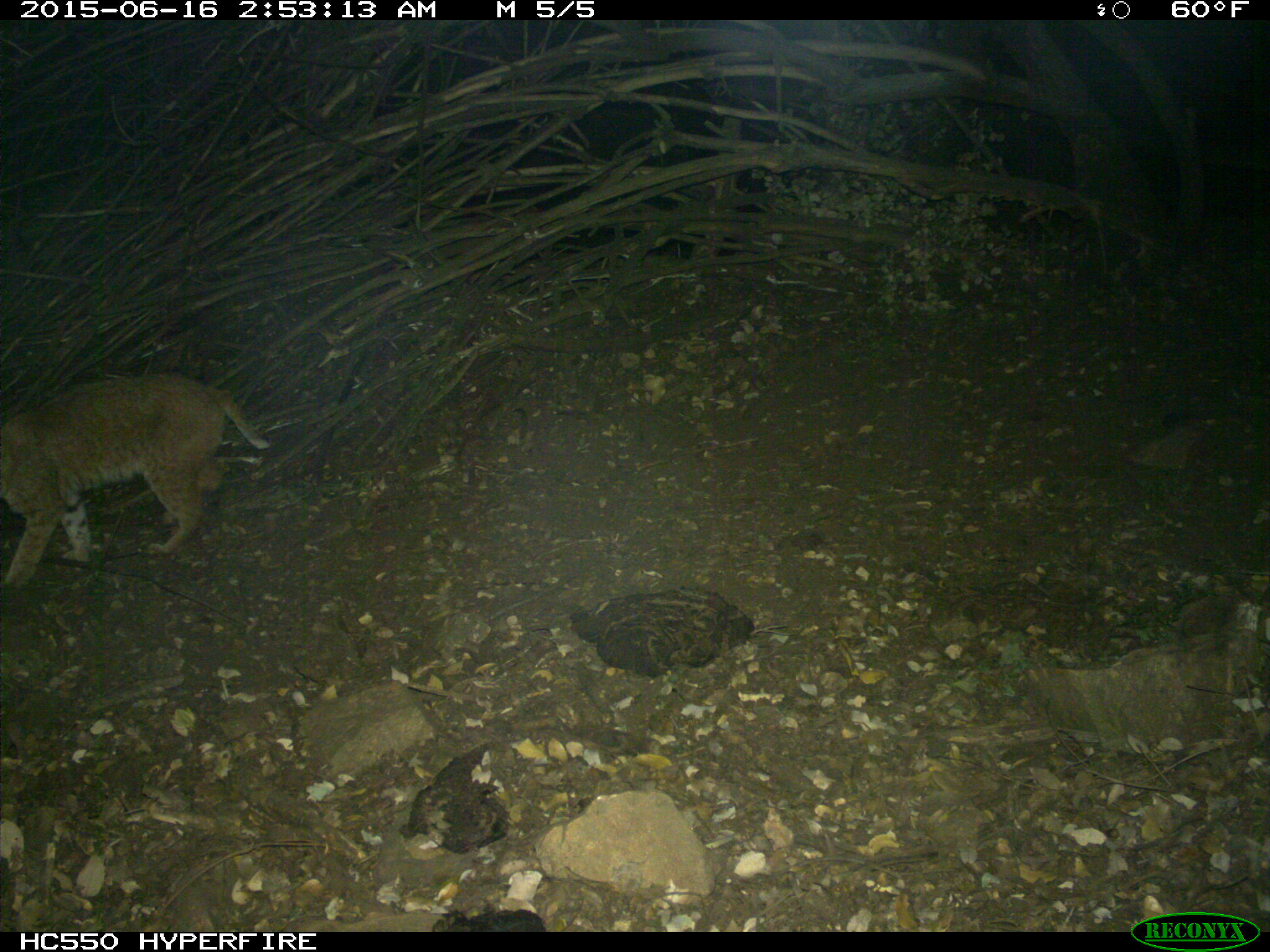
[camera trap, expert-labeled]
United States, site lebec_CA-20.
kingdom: Animalia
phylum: Chordata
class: Mammalia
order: Carnivora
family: Felidae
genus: Lynx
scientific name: Lynx rufus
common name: bobcat